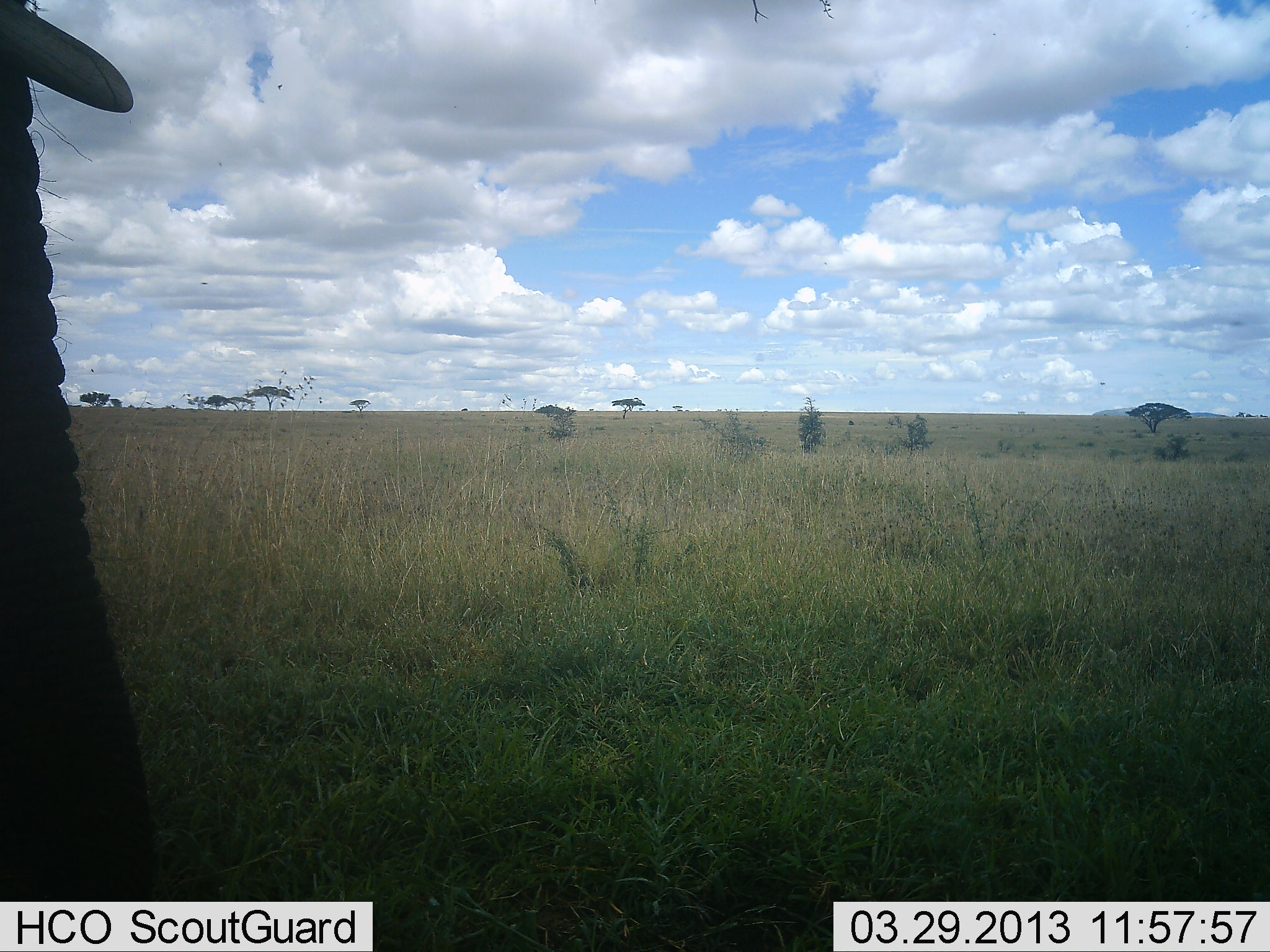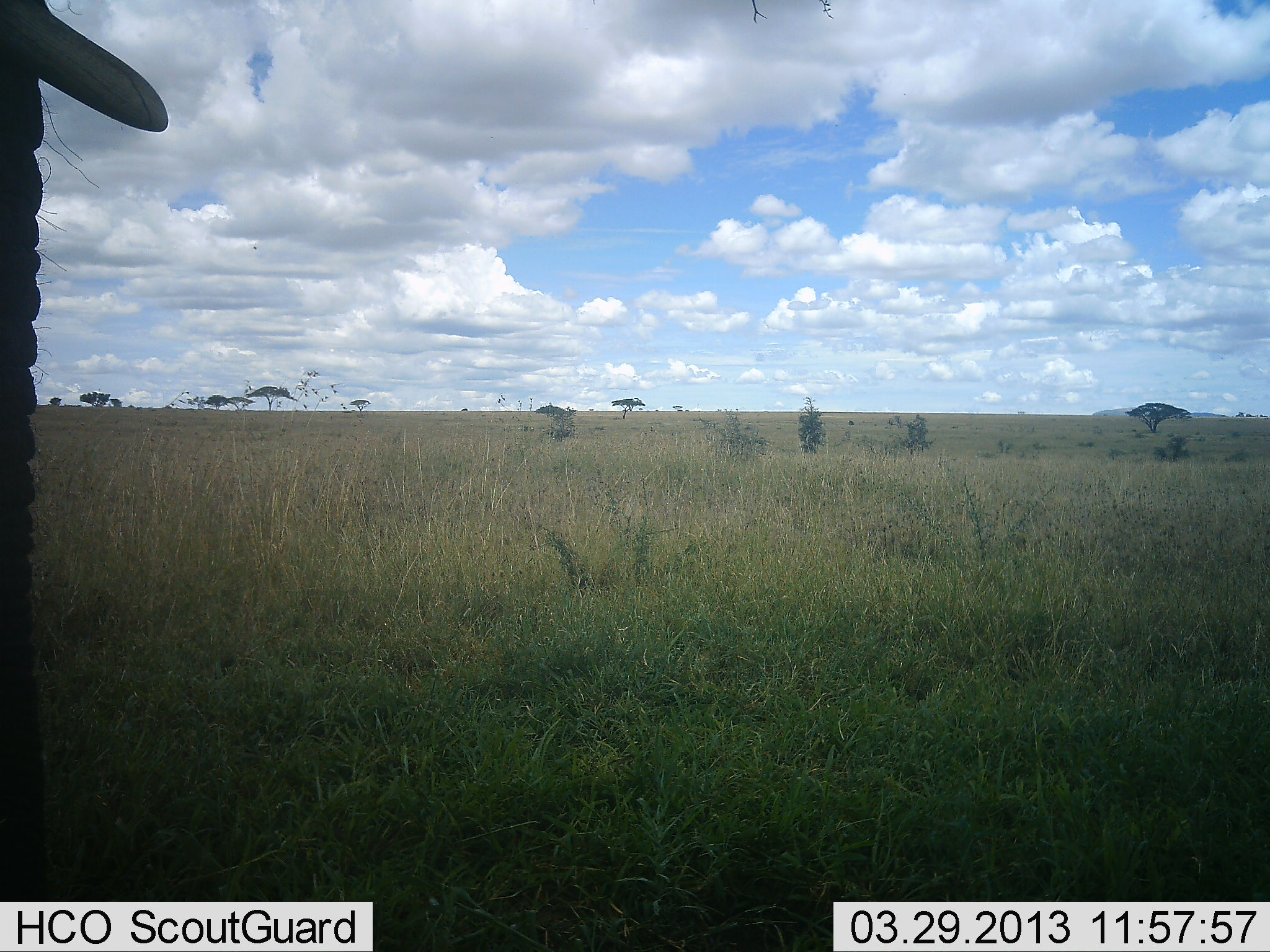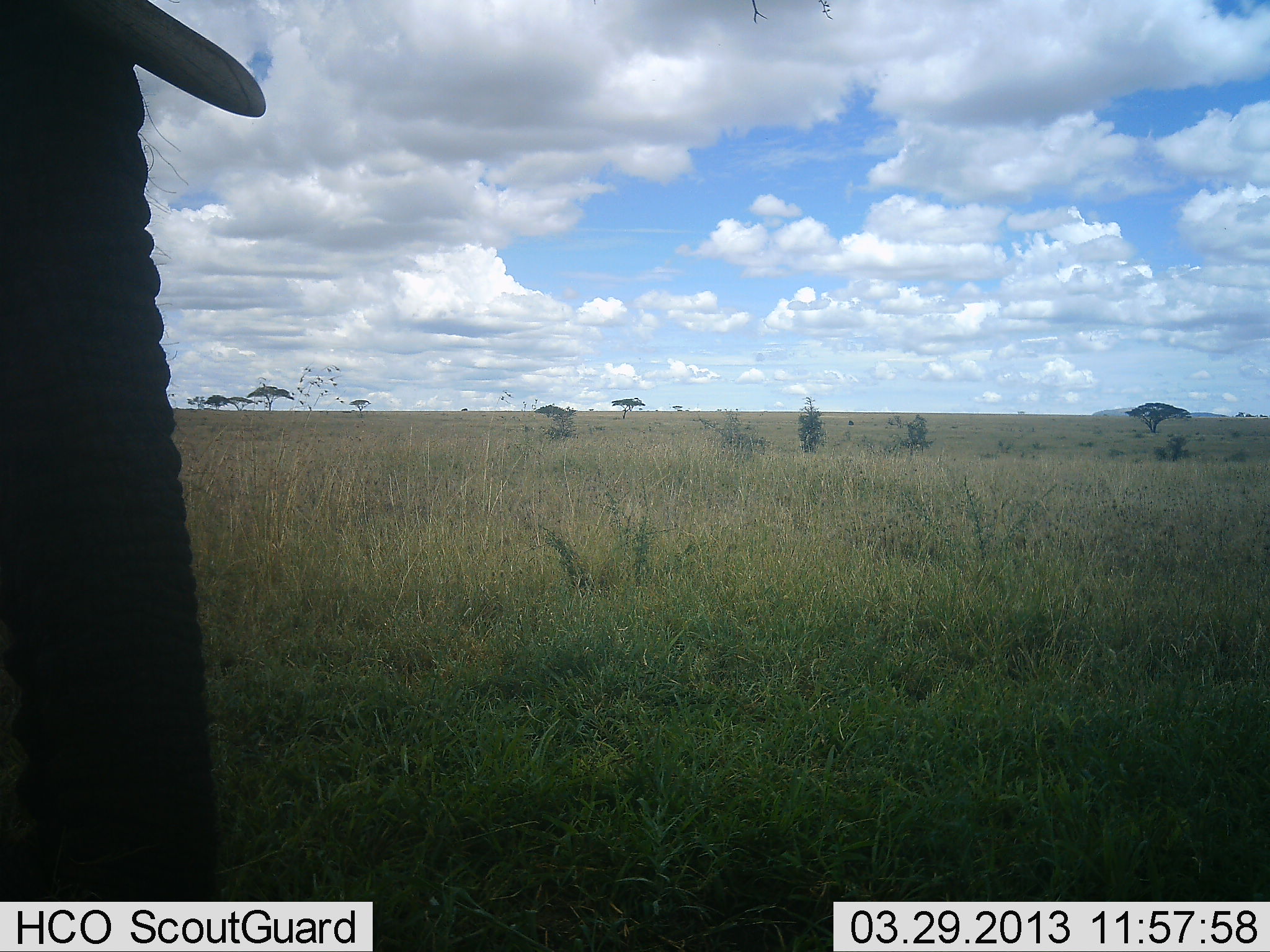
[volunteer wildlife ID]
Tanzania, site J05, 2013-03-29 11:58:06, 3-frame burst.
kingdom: Animalia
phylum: Chordata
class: Mammalia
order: Proboscidea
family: Elephantidae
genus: Loxodonta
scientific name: Loxodonta africana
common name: african bush elephant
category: elephant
Elephant (african bush elephant) (Loxodonta africana), count 1. Behavior (volunteer vote fractions): standing 81%, resting 0%, moving 12%, interacting 0%. Young present (vote fraction): 0%. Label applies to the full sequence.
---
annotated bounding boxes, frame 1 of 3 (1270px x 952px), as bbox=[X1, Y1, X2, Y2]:
animal: bbox=[0, 1, 165, 901]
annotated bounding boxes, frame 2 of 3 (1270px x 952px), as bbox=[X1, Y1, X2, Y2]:
animal: bbox=[0, 1, 168, 901]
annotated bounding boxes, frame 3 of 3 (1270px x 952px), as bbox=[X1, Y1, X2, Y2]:
animal: bbox=[0, 1, 265, 901]